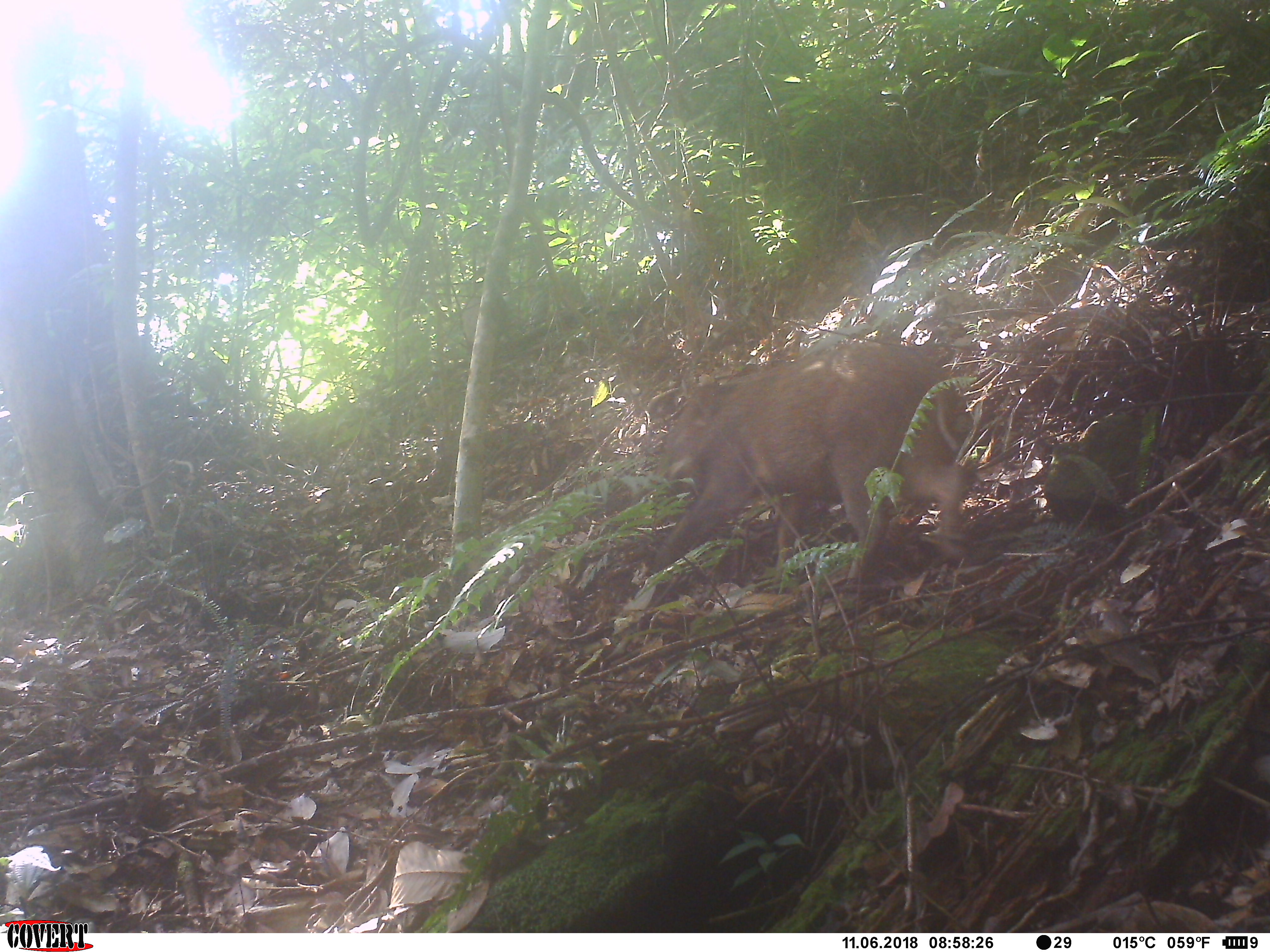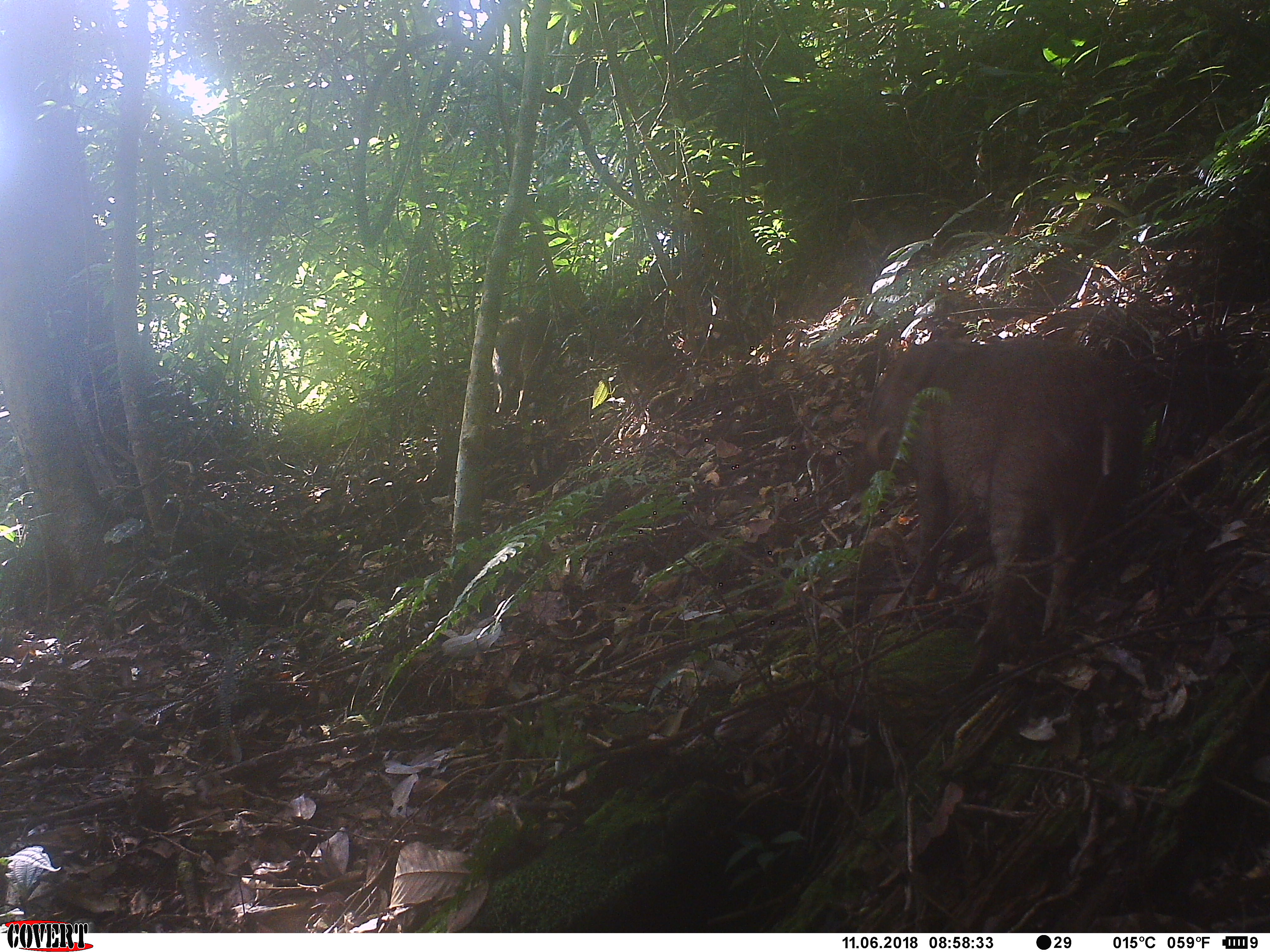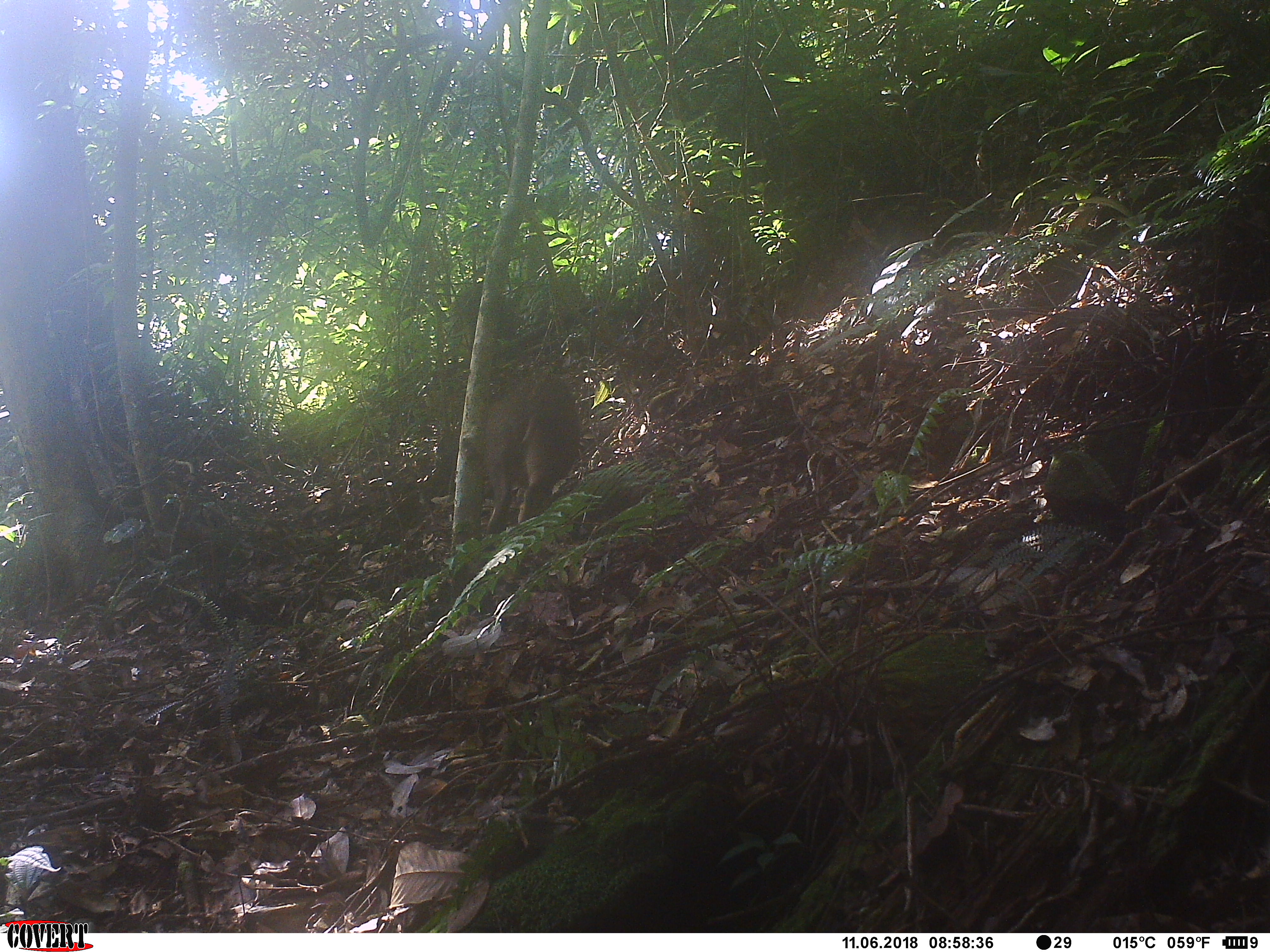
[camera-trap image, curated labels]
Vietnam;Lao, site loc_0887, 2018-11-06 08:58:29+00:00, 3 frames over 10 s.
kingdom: Animalia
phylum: Chordata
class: Mammalia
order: Artiodactyla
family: Suidae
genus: Sus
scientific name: Sus scrofa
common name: eurasian wild pig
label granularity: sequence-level